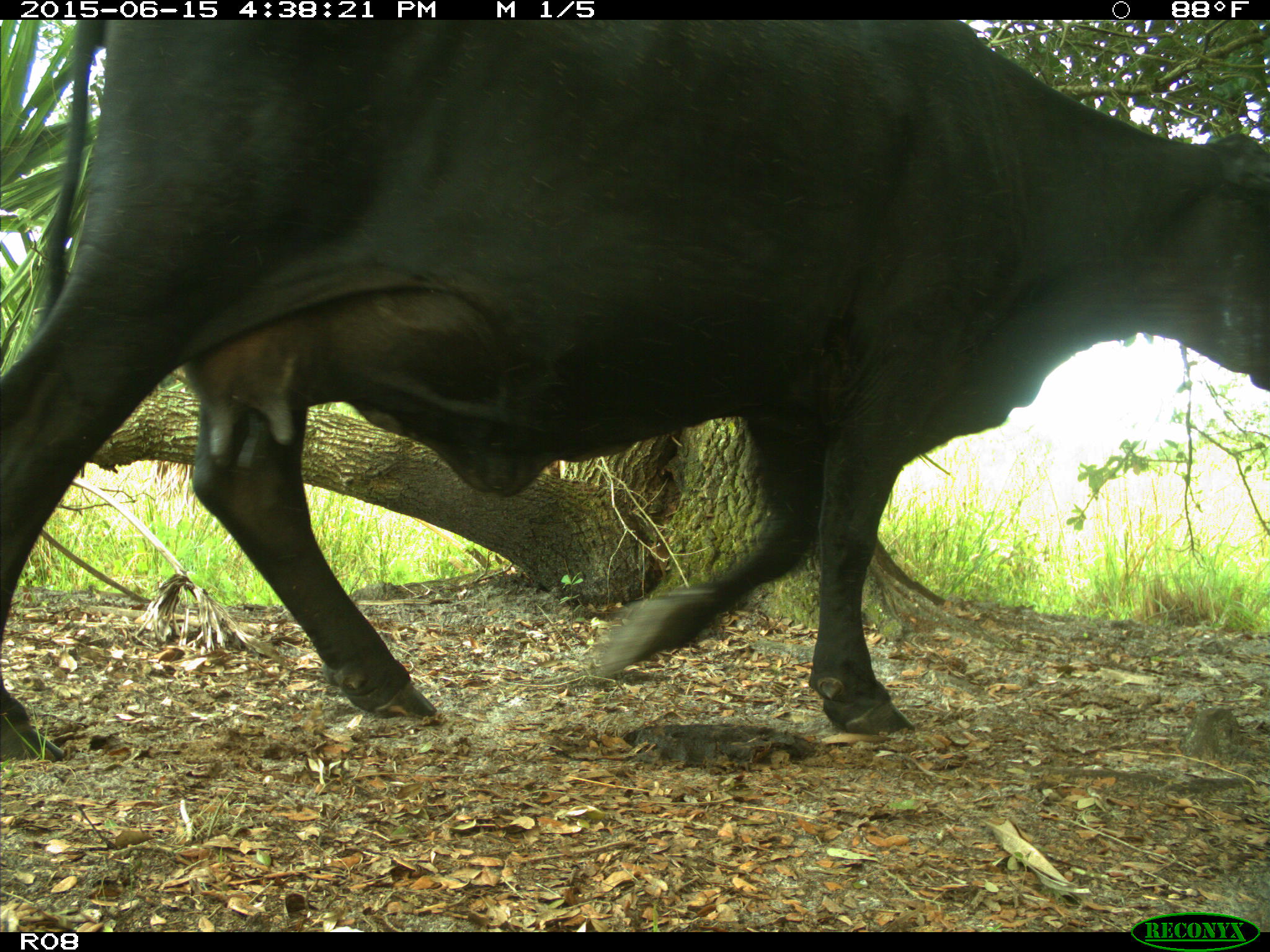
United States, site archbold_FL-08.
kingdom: Animalia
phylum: Chordata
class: Mammalia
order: Artiodactyla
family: Bovidae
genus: Bos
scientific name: Bos taurus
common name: domestic cow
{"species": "Bos taurus (domestic cow)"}